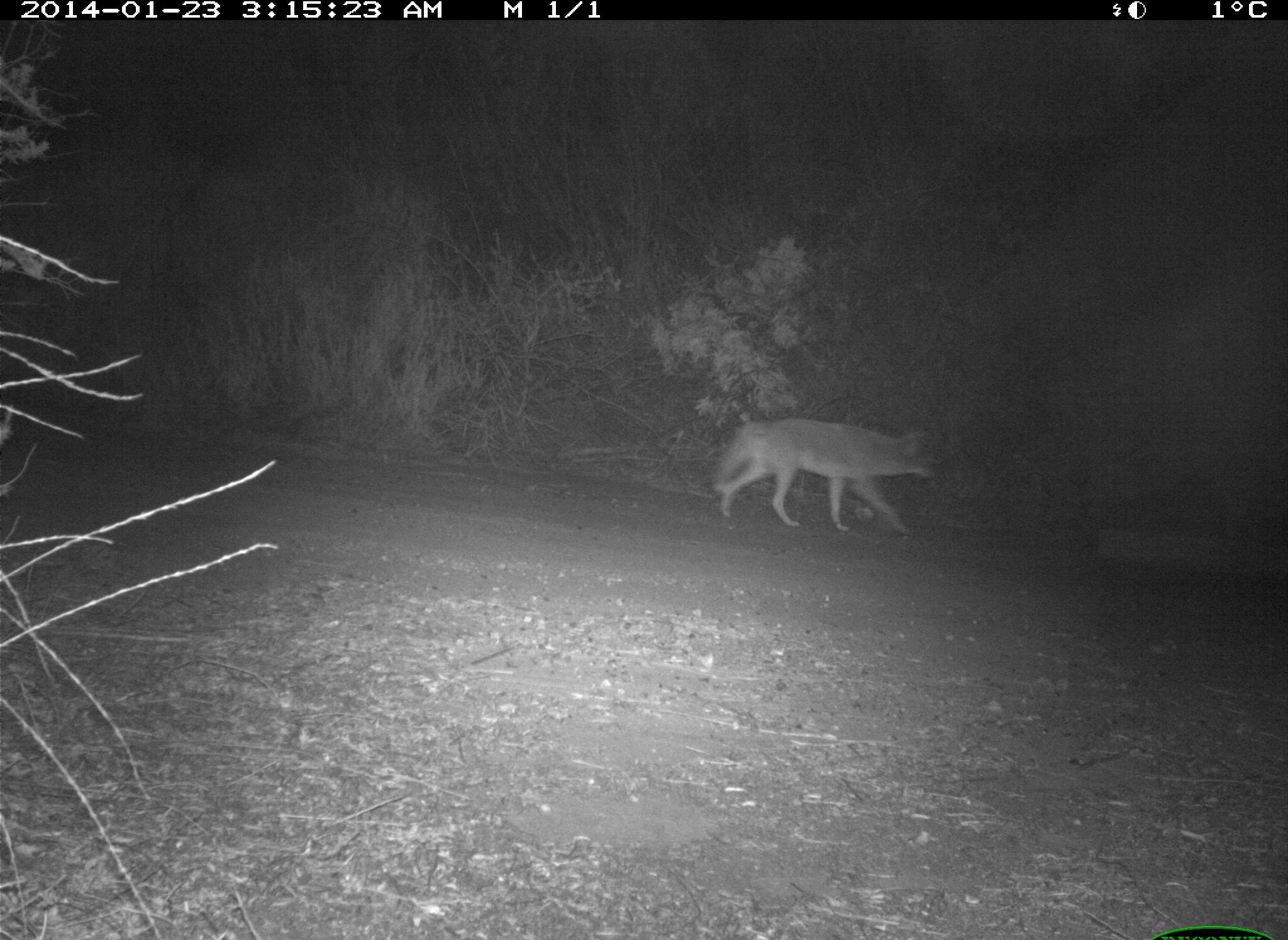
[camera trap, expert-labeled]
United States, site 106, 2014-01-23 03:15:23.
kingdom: Animalia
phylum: Chordata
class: Mammalia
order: Carnivora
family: Canidae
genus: Canis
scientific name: Canis latrans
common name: coyote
Coyote (Canis latrans).